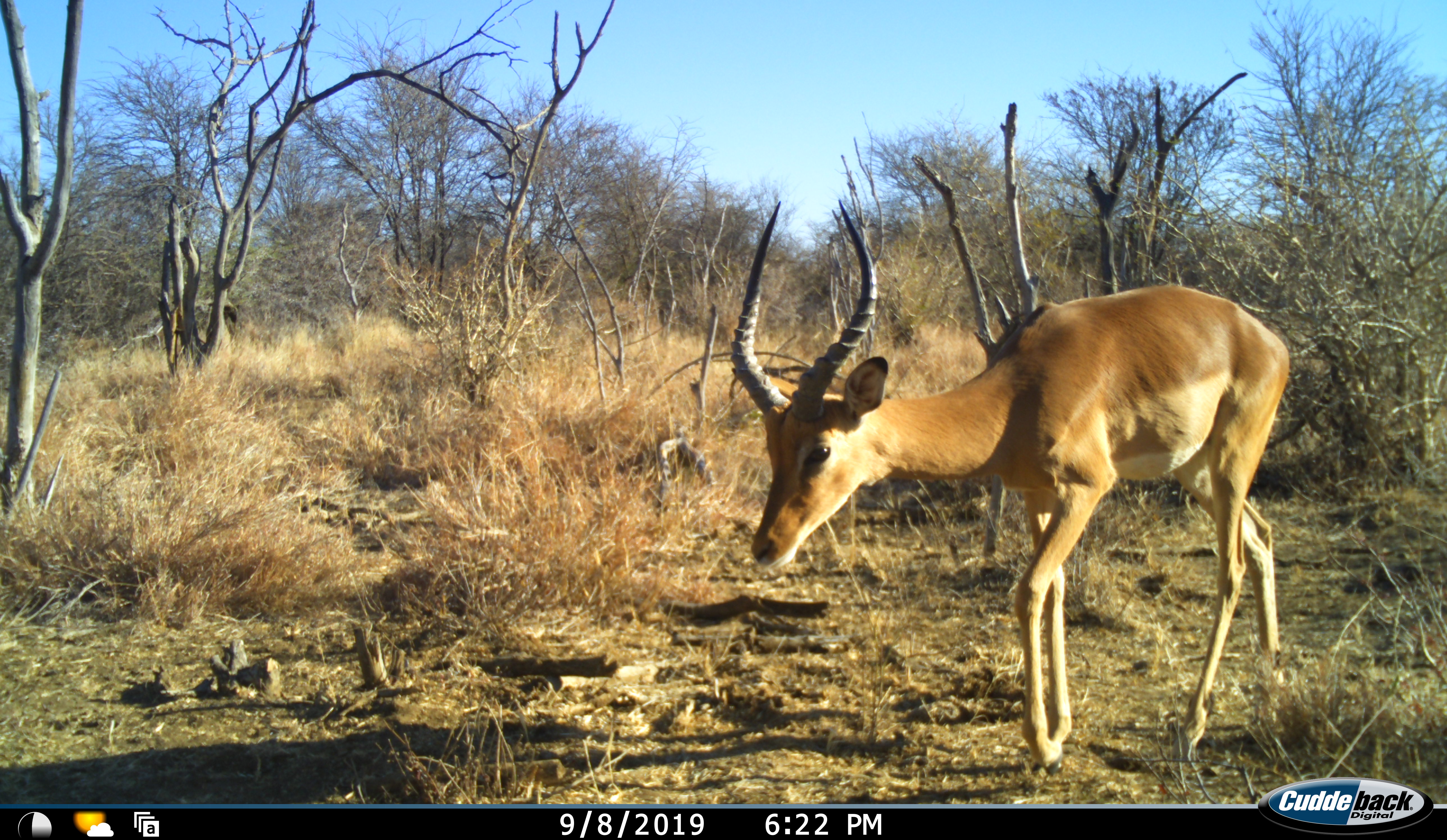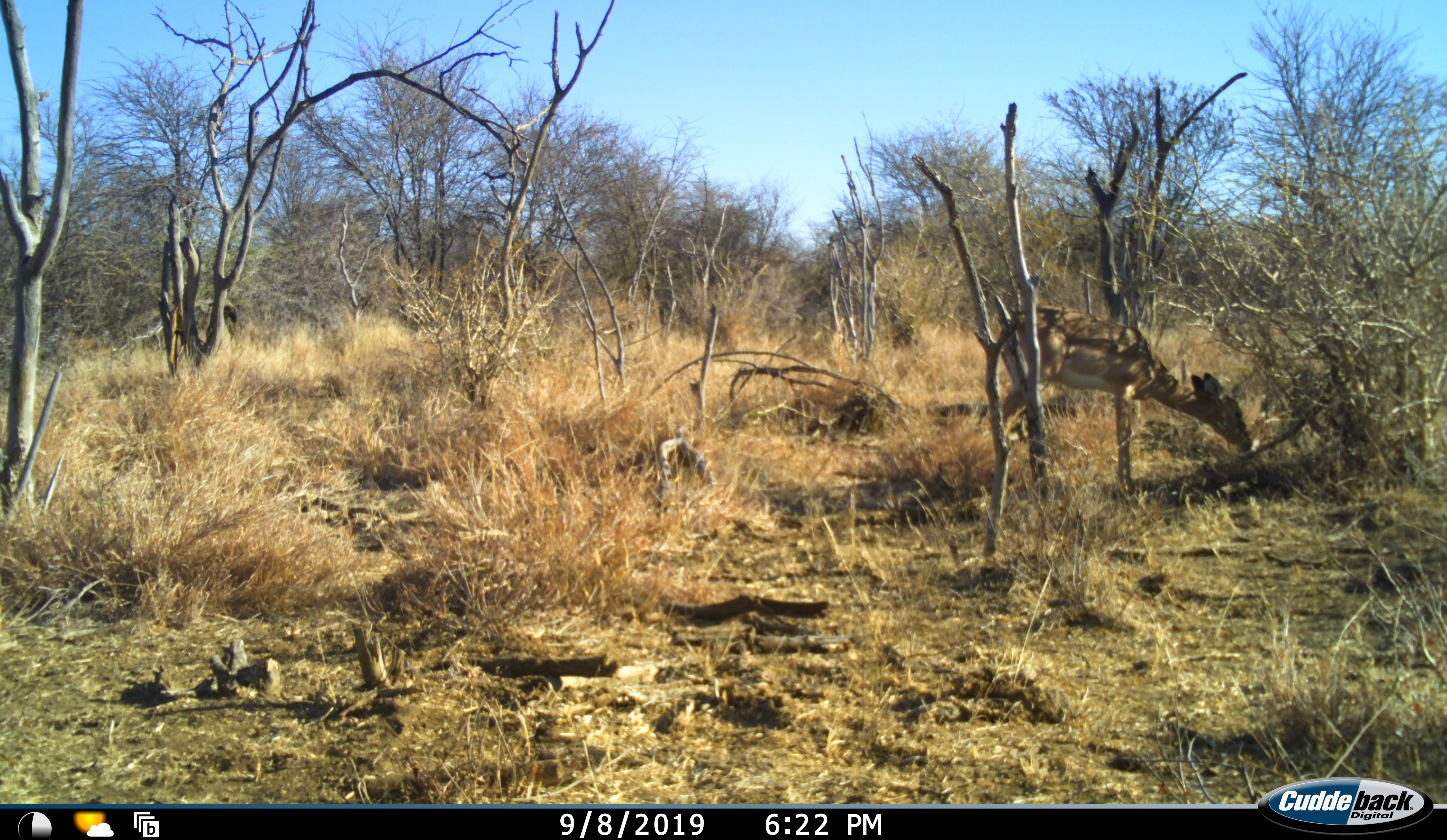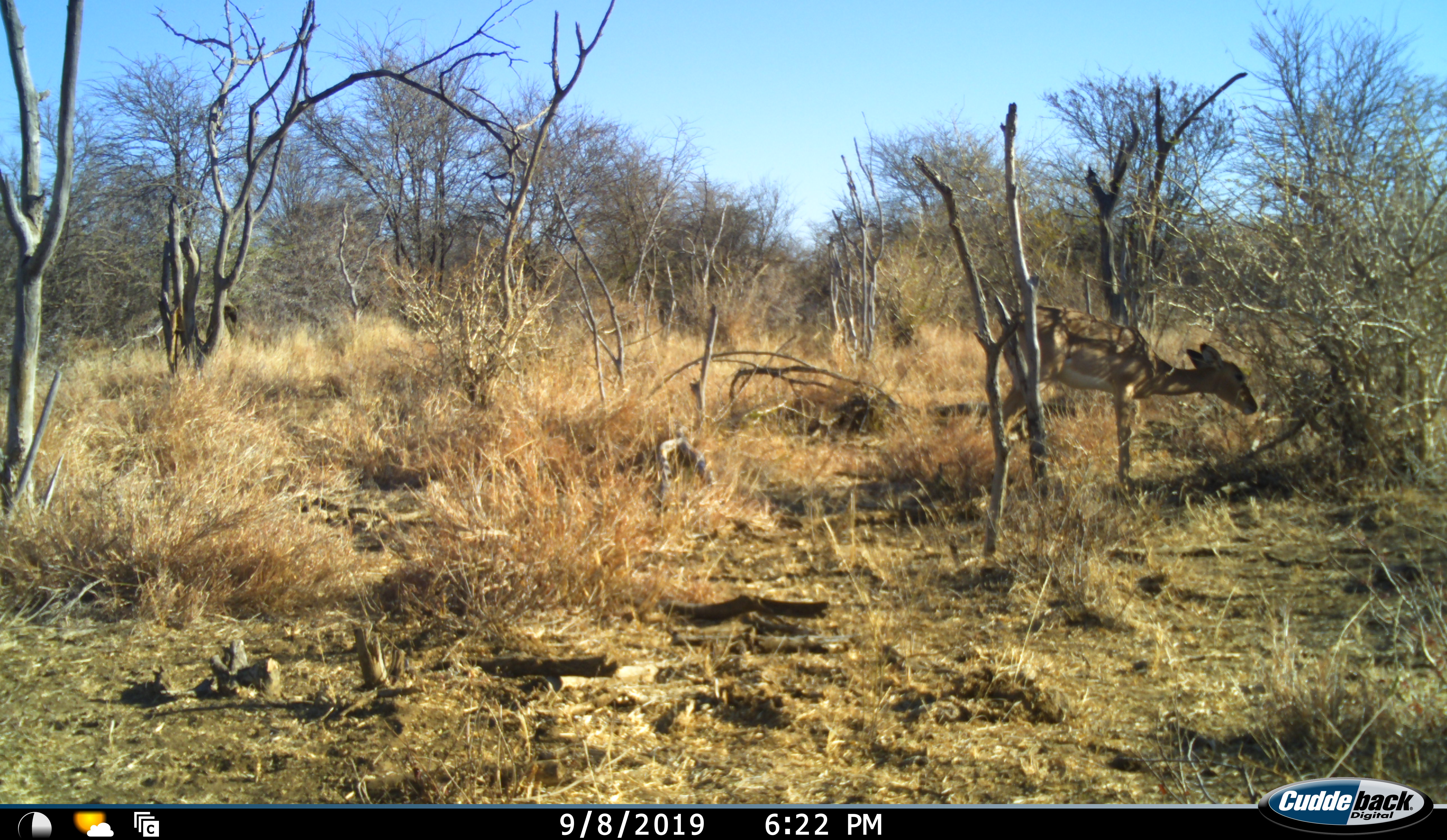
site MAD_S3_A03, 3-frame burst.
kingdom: Animalia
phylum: Chordata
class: Mammalia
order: Artiodactyla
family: Bovidae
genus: Aepyceros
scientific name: Aepyceros melampus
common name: impala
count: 2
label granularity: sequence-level